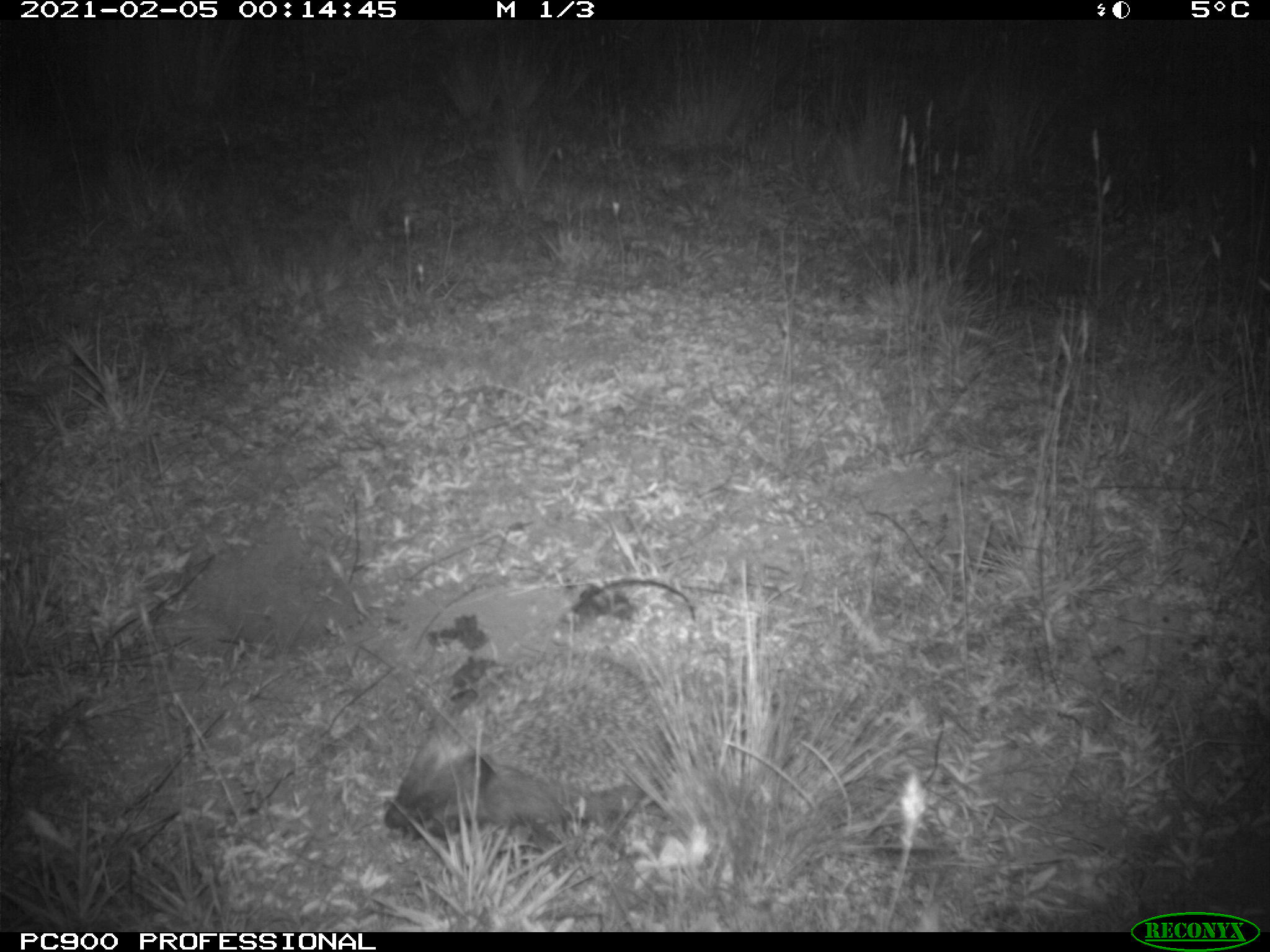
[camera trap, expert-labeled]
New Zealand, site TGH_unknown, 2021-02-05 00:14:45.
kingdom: Animalia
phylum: Chordata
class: Mammalia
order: Eulipotyphla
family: Erinaceidae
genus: Erinaceus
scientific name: Erinaceus europaeus europaeus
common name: european hedgehog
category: hedgehog